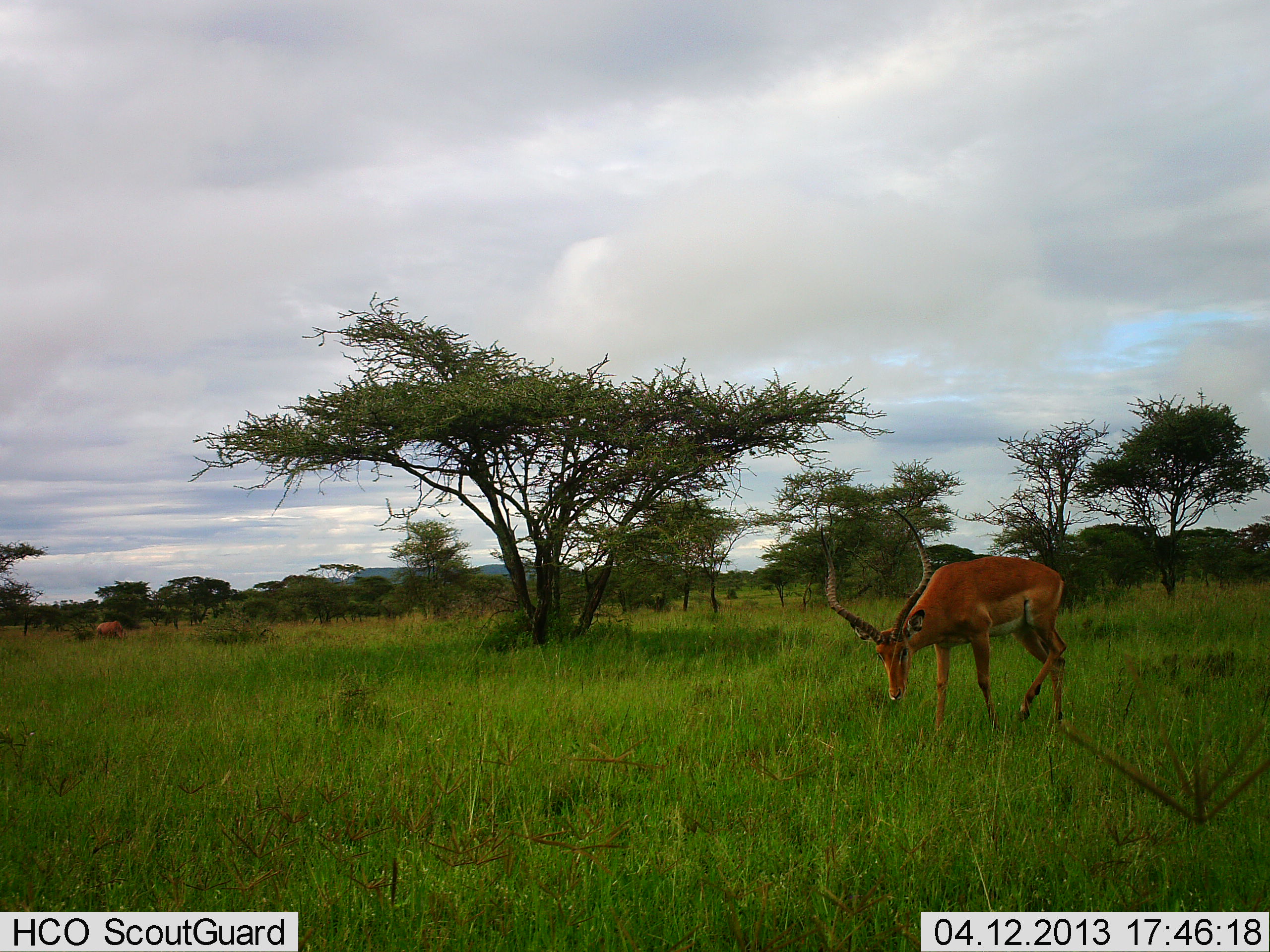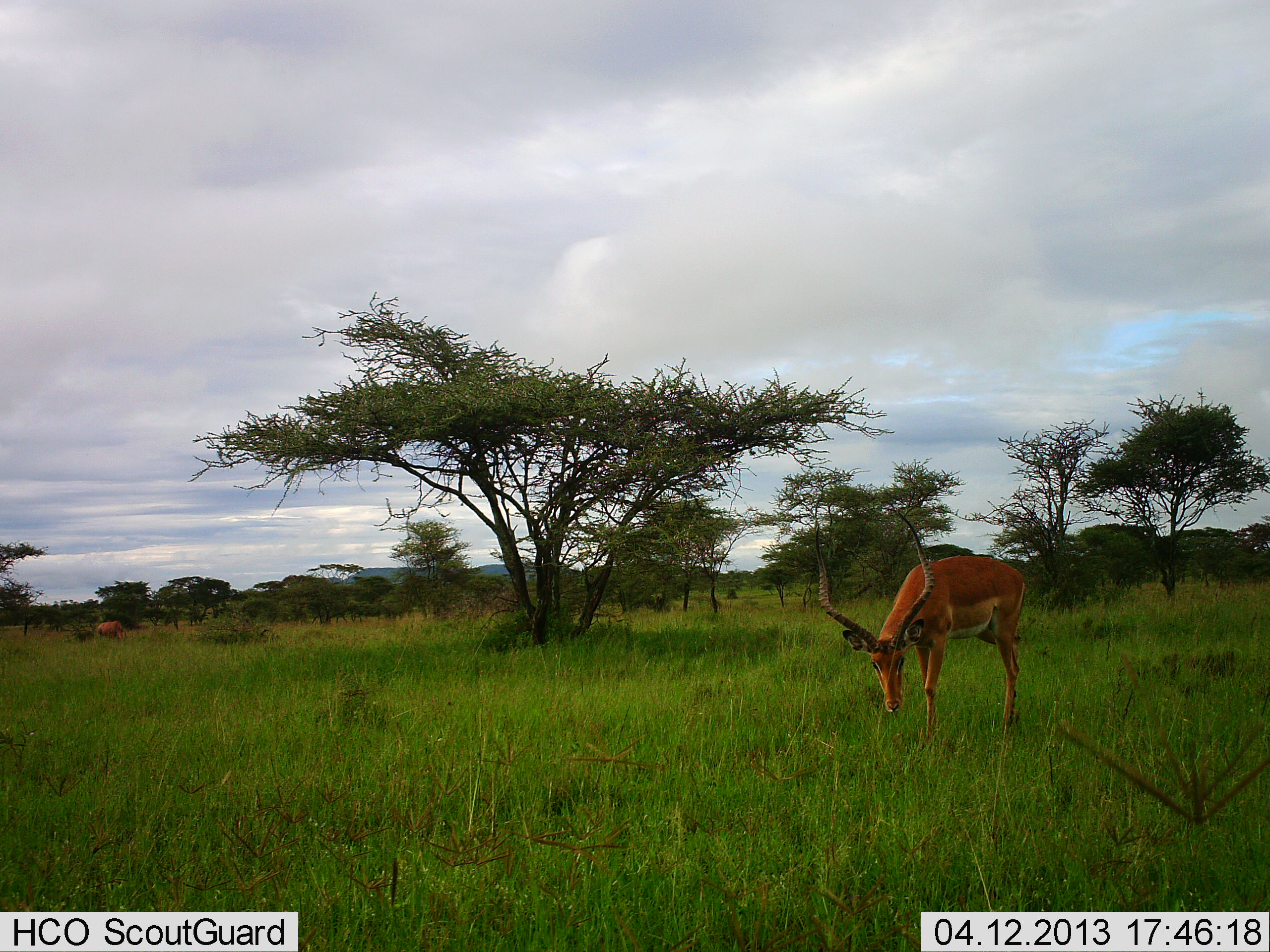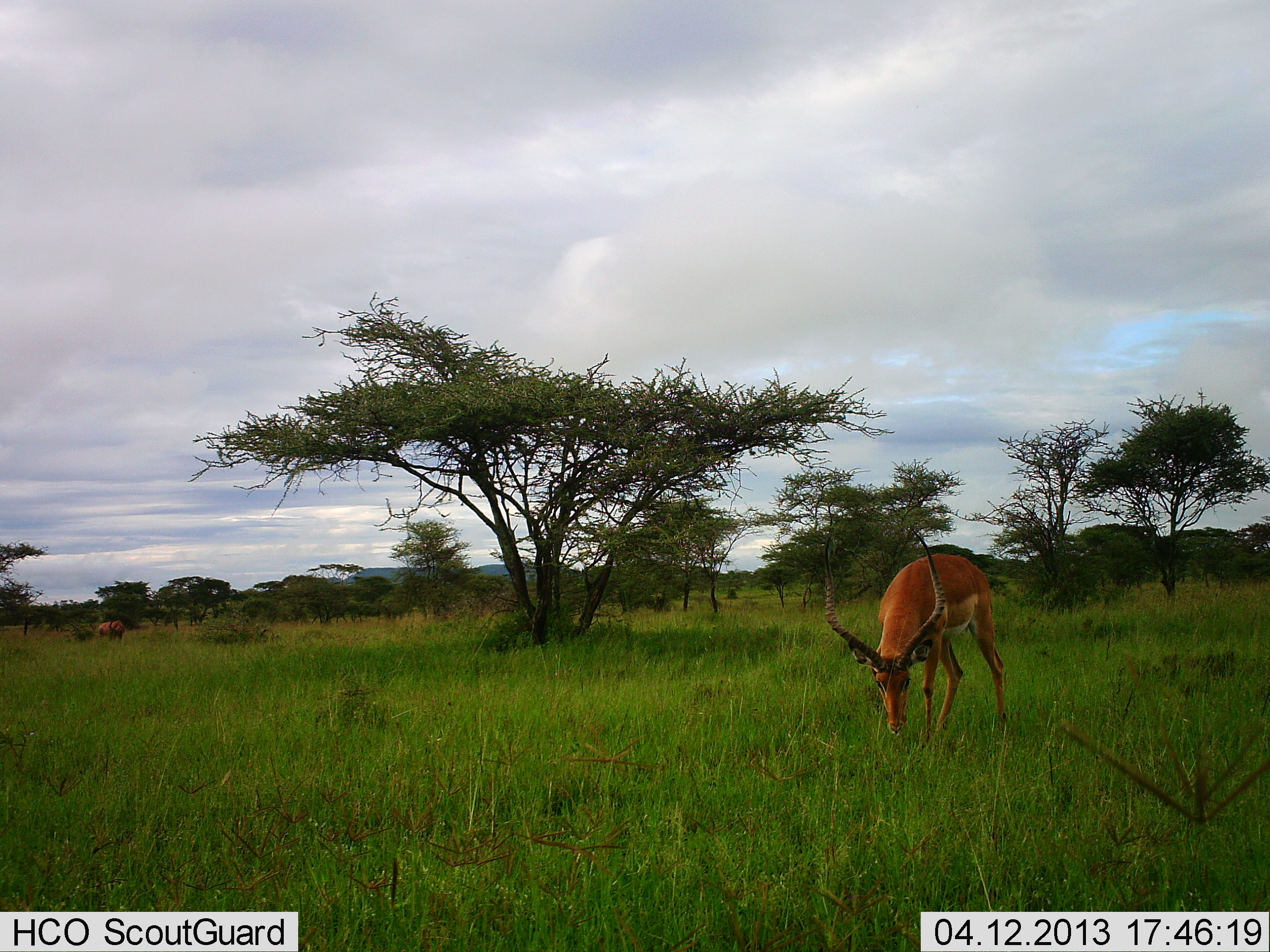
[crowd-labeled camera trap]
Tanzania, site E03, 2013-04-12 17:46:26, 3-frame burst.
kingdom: Animalia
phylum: Chordata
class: Mammalia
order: Artiodactyla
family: Bovidae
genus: Aepyceros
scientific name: Aepyceros melampus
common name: impala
Impala (Aepyceros melampus), count 2. Behavior (volunteer vote fractions): standing 27%, resting 0%, moving 27%, interacting 0%. Young present (vote fraction): 0%. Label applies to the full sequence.